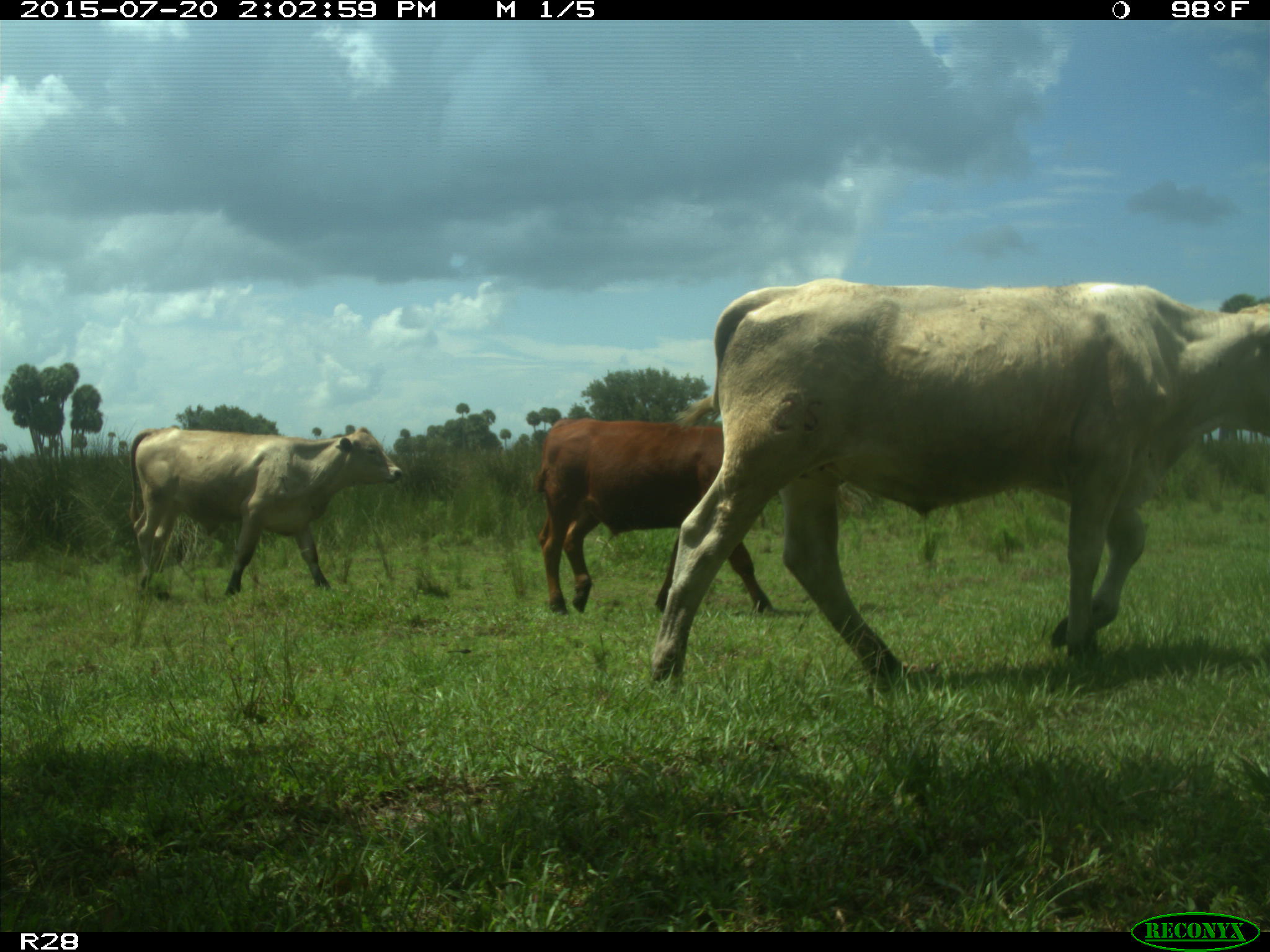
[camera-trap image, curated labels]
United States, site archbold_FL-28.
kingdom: Animalia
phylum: Chordata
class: Mammalia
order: Artiodactyla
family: Bovidae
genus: Bos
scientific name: Bos taurus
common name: domestic cow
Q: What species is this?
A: Bos taurus (domestic cow).